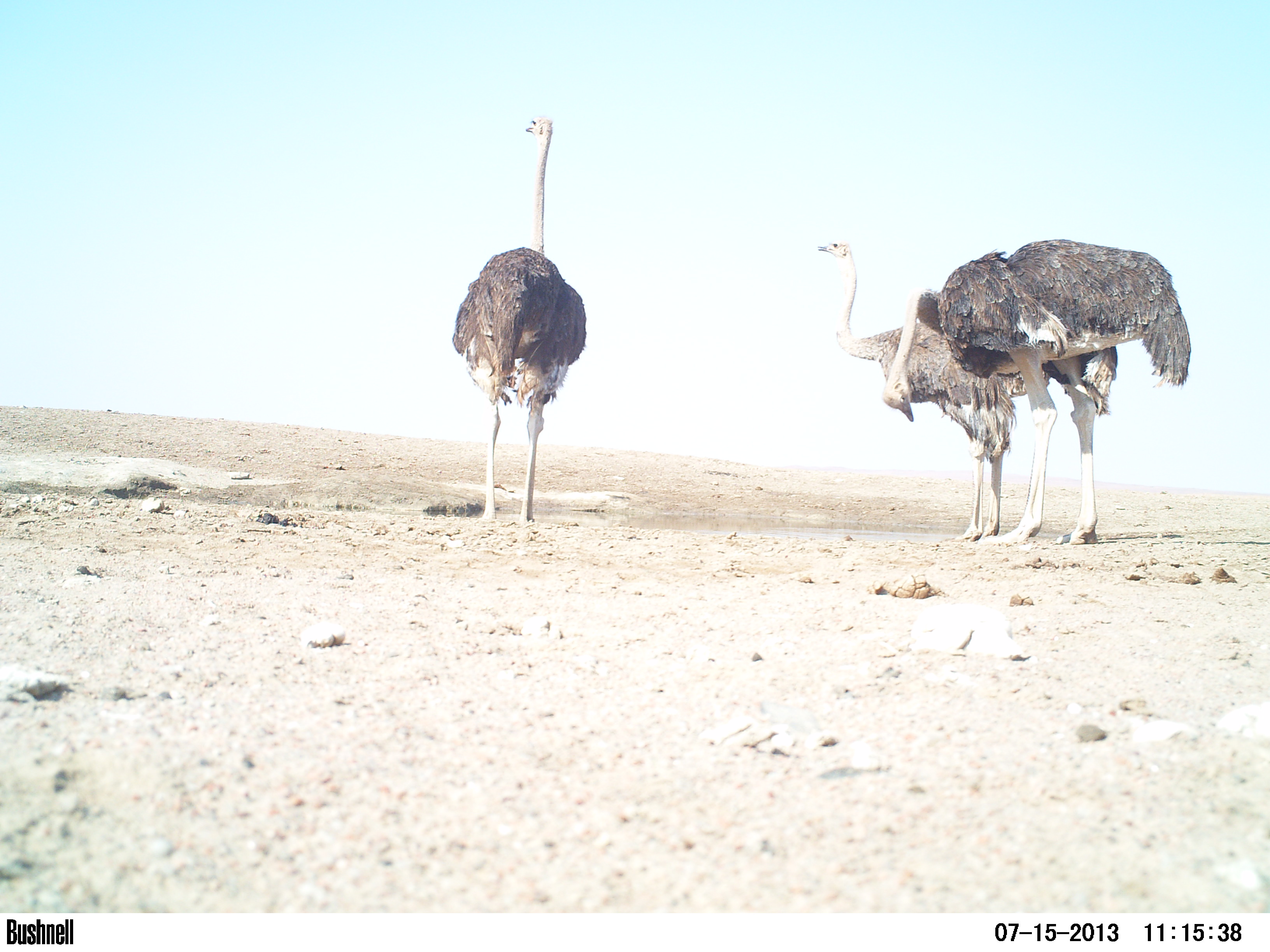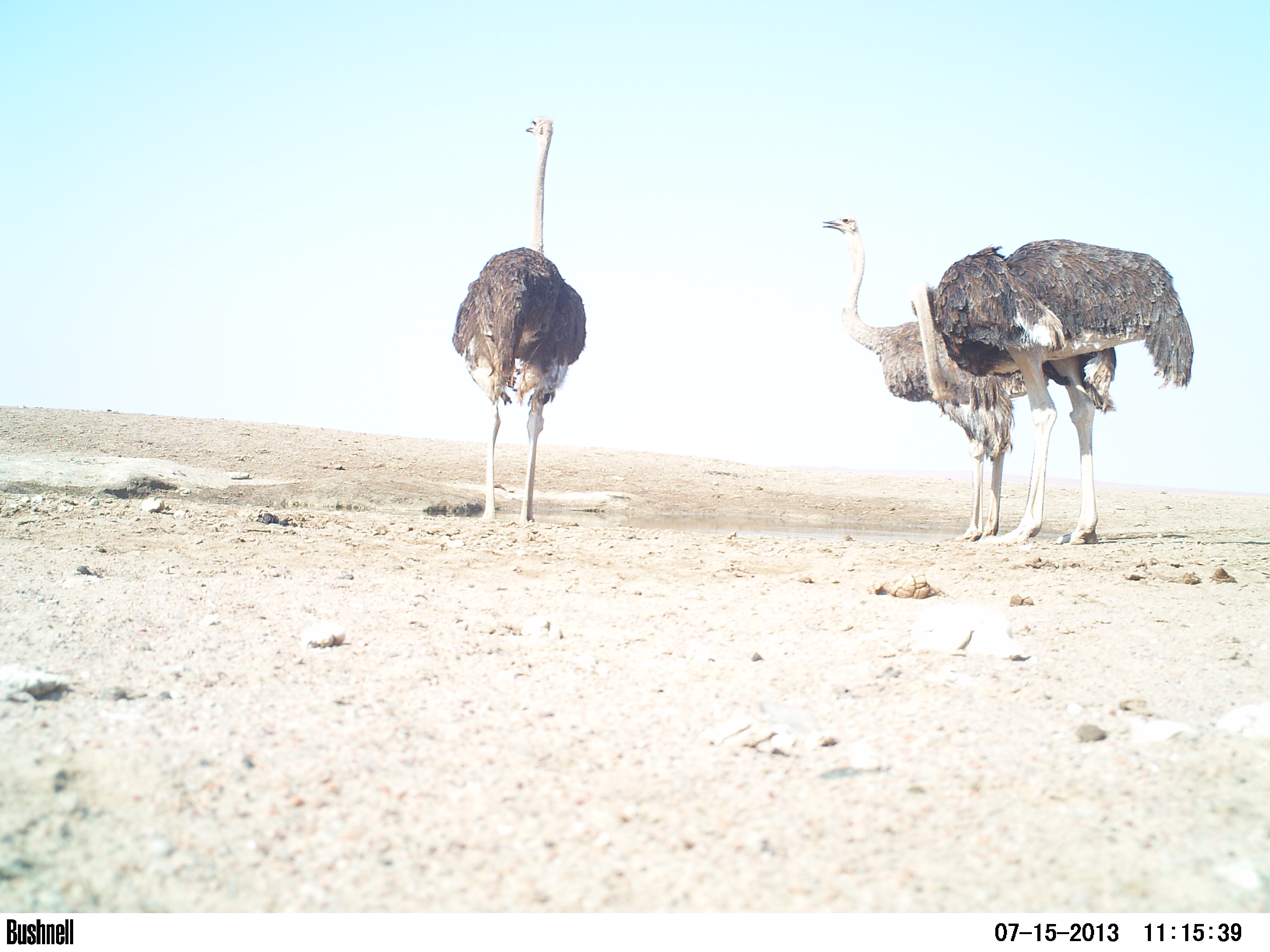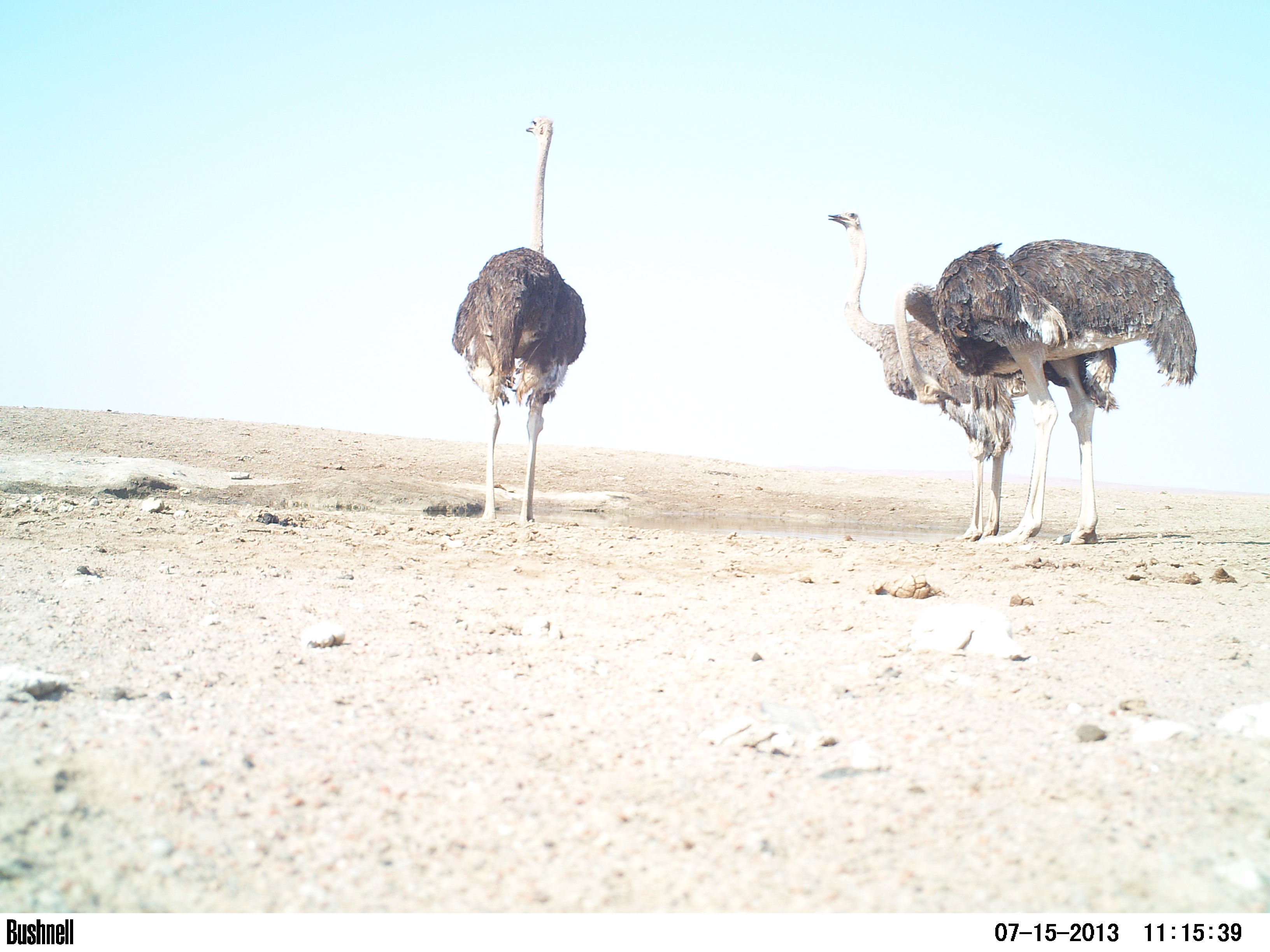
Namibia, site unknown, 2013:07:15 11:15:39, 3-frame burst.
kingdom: Animalia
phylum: Chordata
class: Aves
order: Struthioniformes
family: Struthionidae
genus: Struthio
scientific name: Struthio camelus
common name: common ostrich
Struthio camelus (common ostrich).